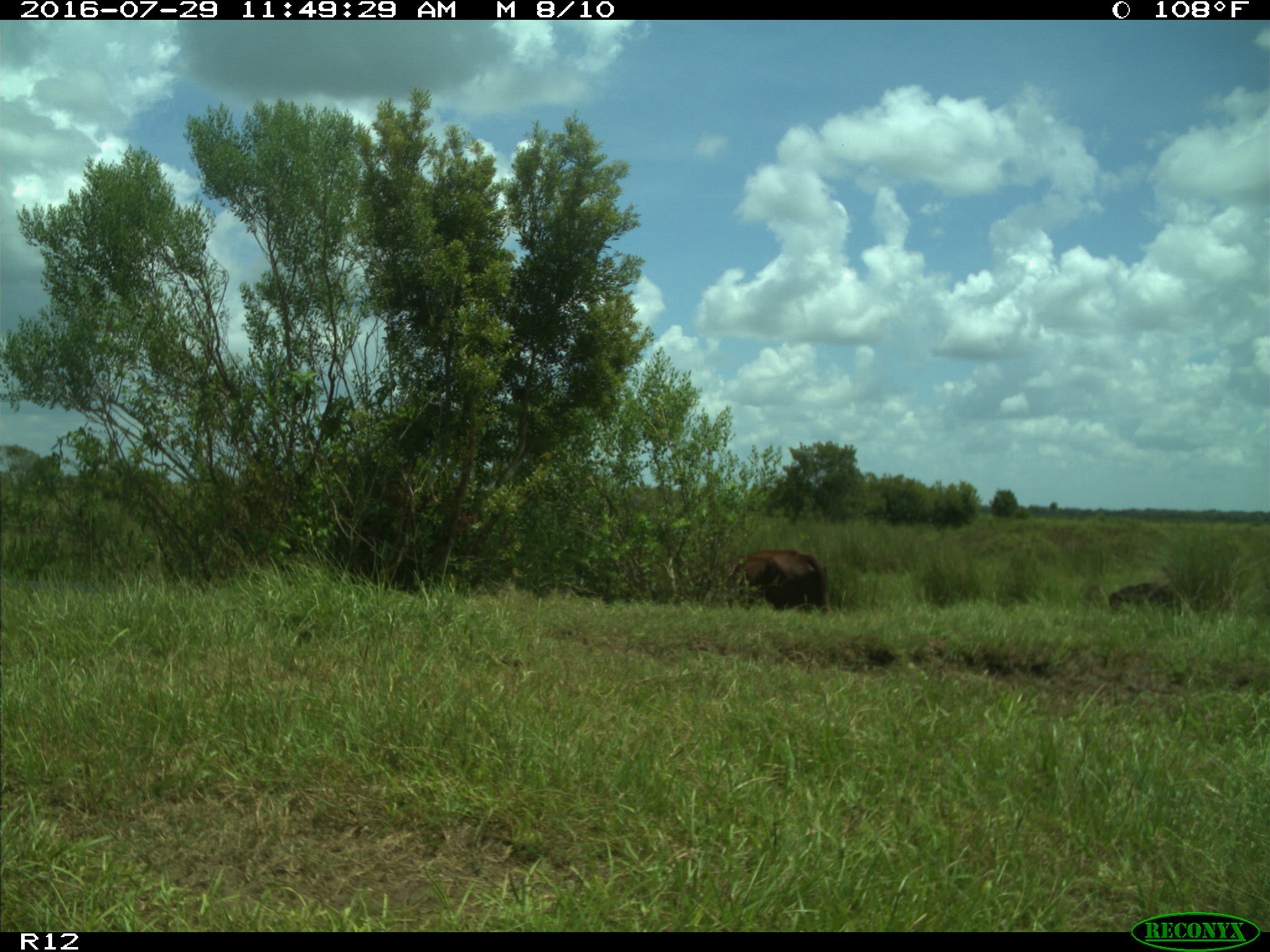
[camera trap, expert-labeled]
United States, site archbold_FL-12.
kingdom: Animalia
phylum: Chordata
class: Mammalia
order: Artiodactyla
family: Bovidae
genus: Bos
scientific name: Bos taurus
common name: domestic cow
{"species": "Bos taurus (domestic cow)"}